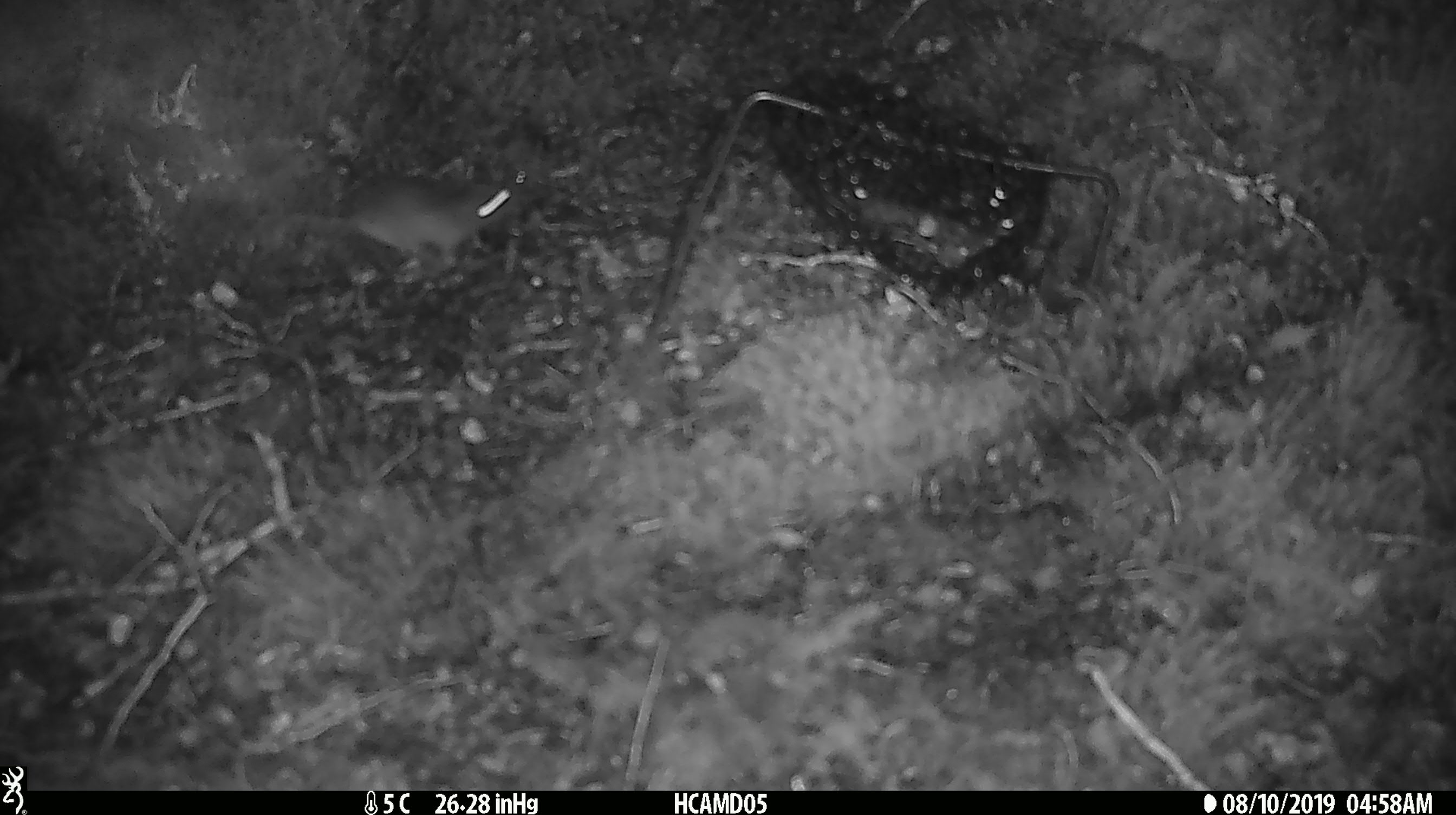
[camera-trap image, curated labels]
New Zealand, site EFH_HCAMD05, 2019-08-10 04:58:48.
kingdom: Animalia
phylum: Chordata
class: Mammalia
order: Rodentia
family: Muridae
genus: Mus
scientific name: Mus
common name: mouse